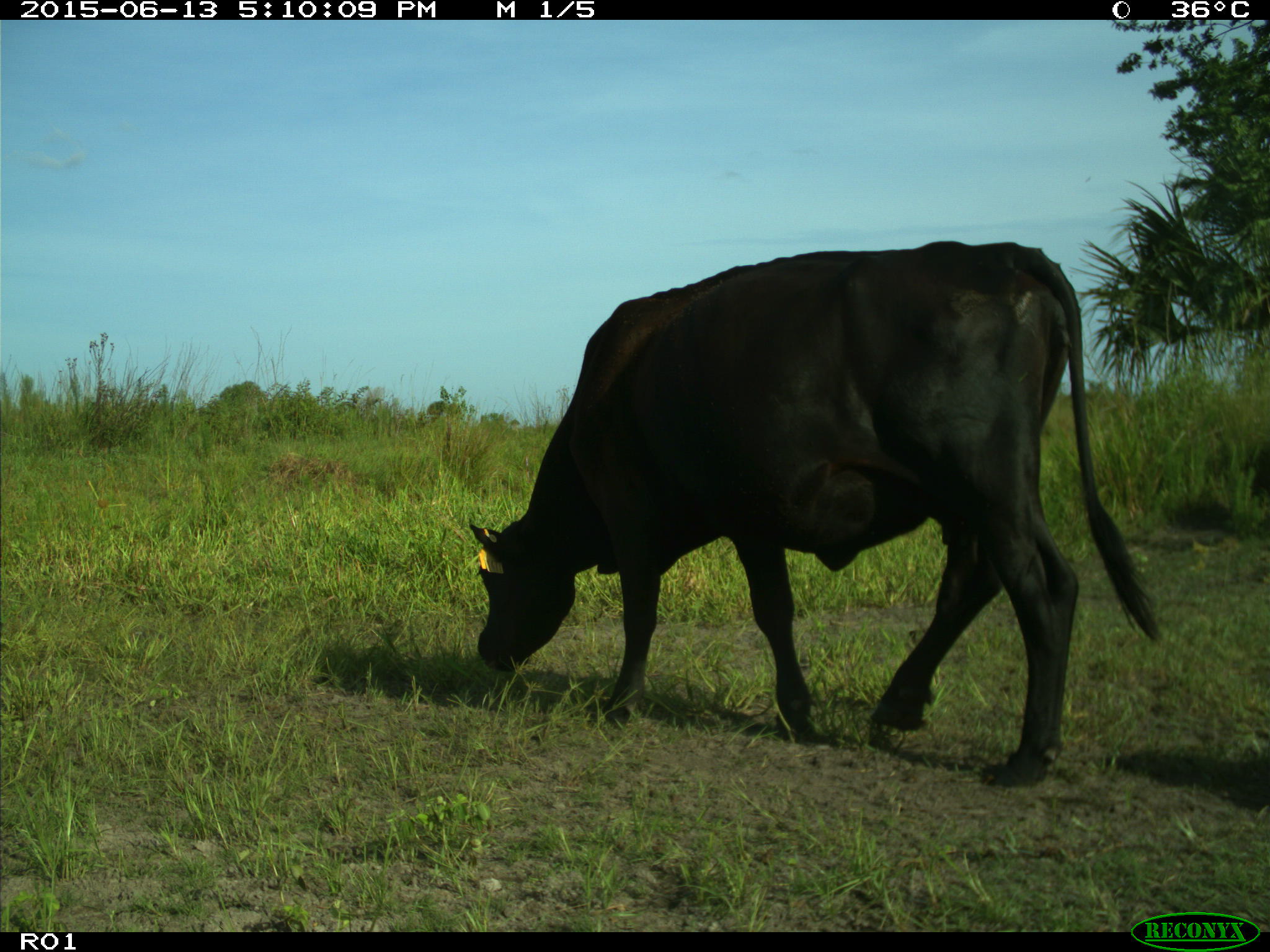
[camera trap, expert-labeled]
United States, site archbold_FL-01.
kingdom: Animalia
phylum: Chordata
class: Mammalia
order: Artiodactyla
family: Bovidae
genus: Bos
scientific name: Bos taurus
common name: domestic cow